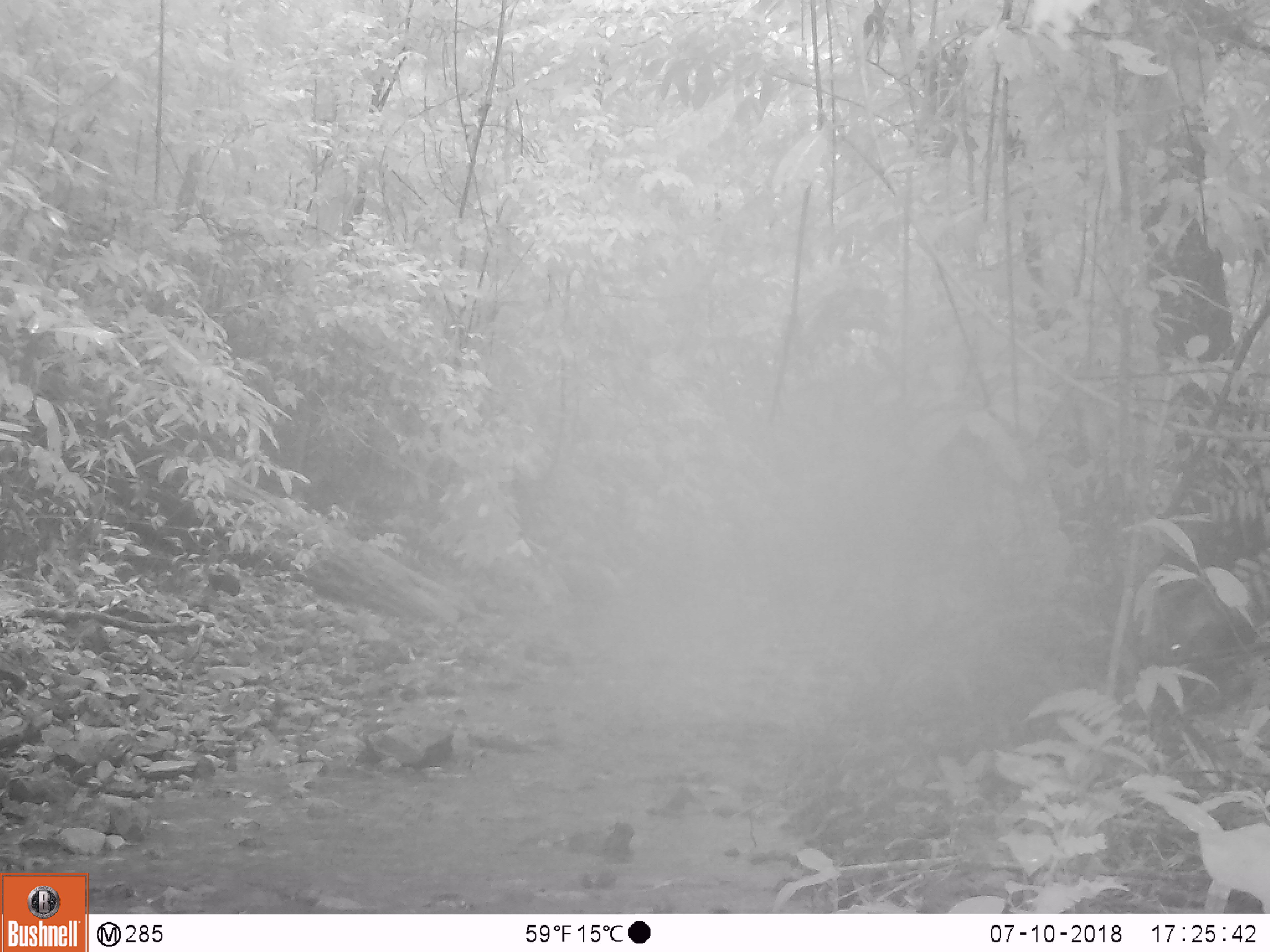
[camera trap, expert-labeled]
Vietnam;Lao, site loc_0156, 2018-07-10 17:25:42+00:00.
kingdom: Animalia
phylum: Chordata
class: Mammalia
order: Artiodactyla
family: Suidae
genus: Sus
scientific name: Sus scrofa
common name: eurasian wild pig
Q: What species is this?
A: Eurasian wild pig (Sus scrofa).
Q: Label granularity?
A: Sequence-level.